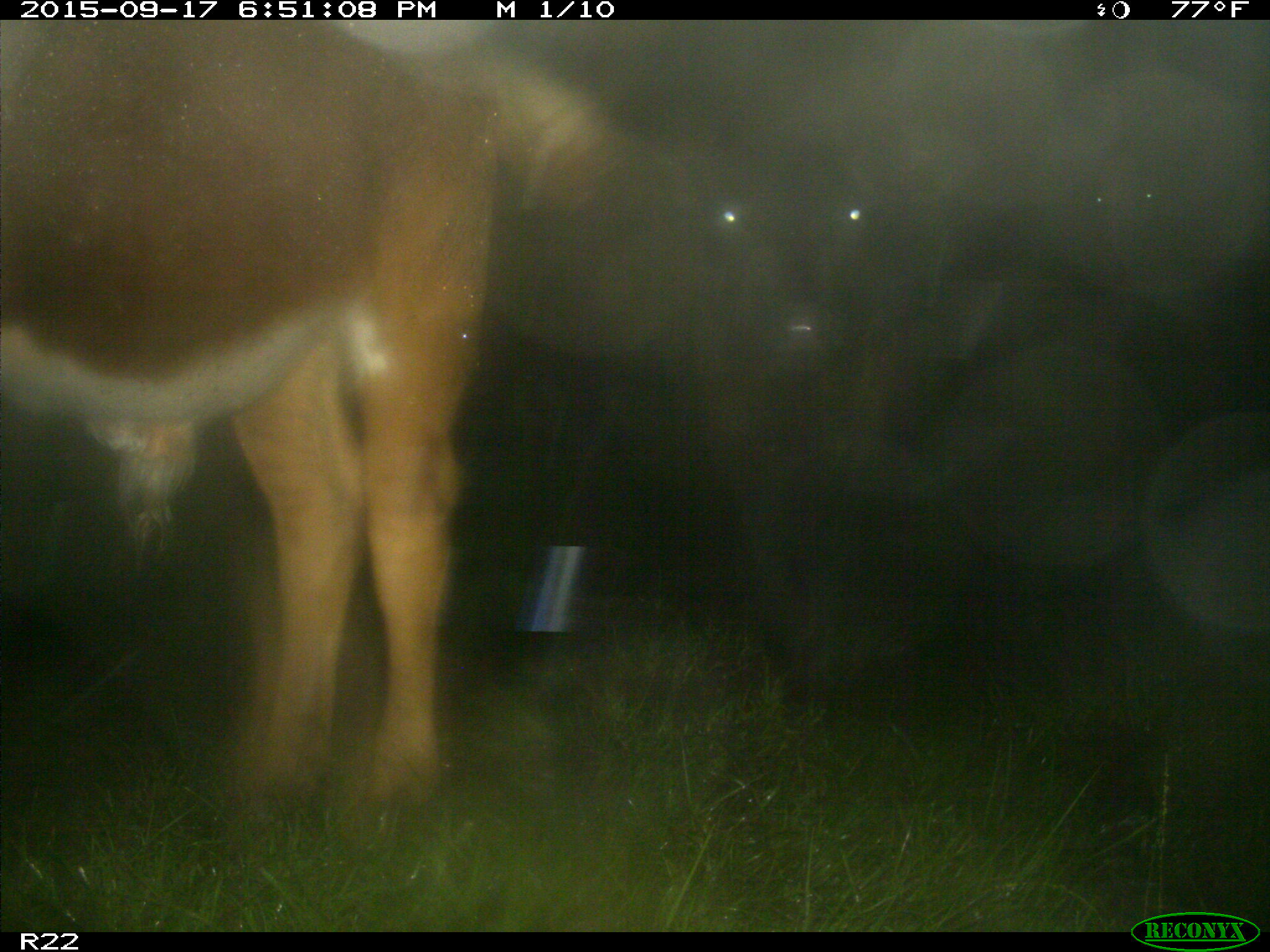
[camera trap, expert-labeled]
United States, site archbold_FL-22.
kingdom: Animalia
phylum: Chordata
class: Mammalia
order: Artiodactyla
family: Bovidae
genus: Bos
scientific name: Bos taurus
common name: domestic cow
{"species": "Bos taurus (domestic cow)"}